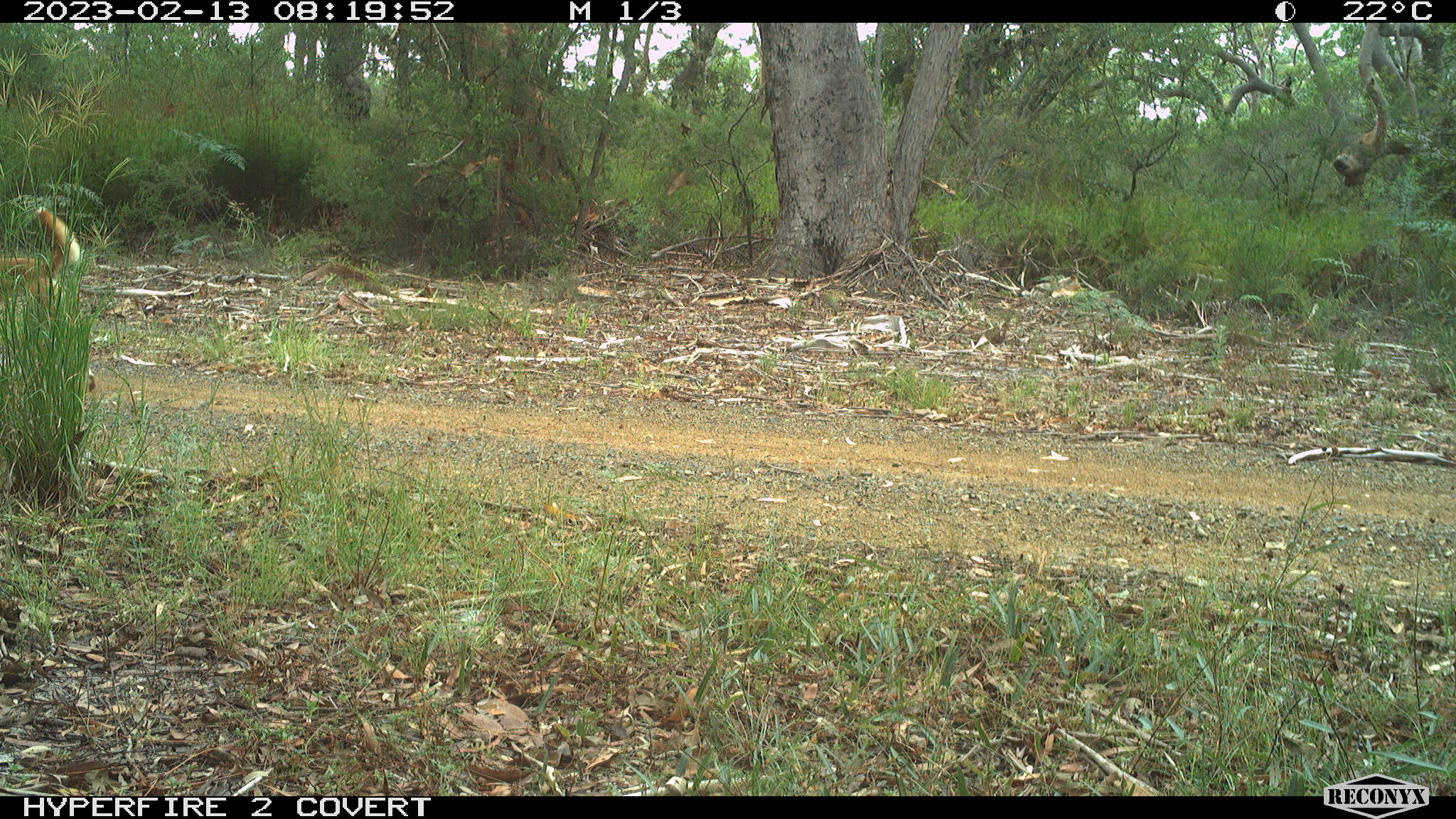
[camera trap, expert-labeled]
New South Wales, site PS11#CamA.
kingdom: Animalia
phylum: Chordata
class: Mammalia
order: Carnivora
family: Canidae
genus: Canis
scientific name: Canis familiaris dingo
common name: dingo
Dingo (Canis familiaris dingo).